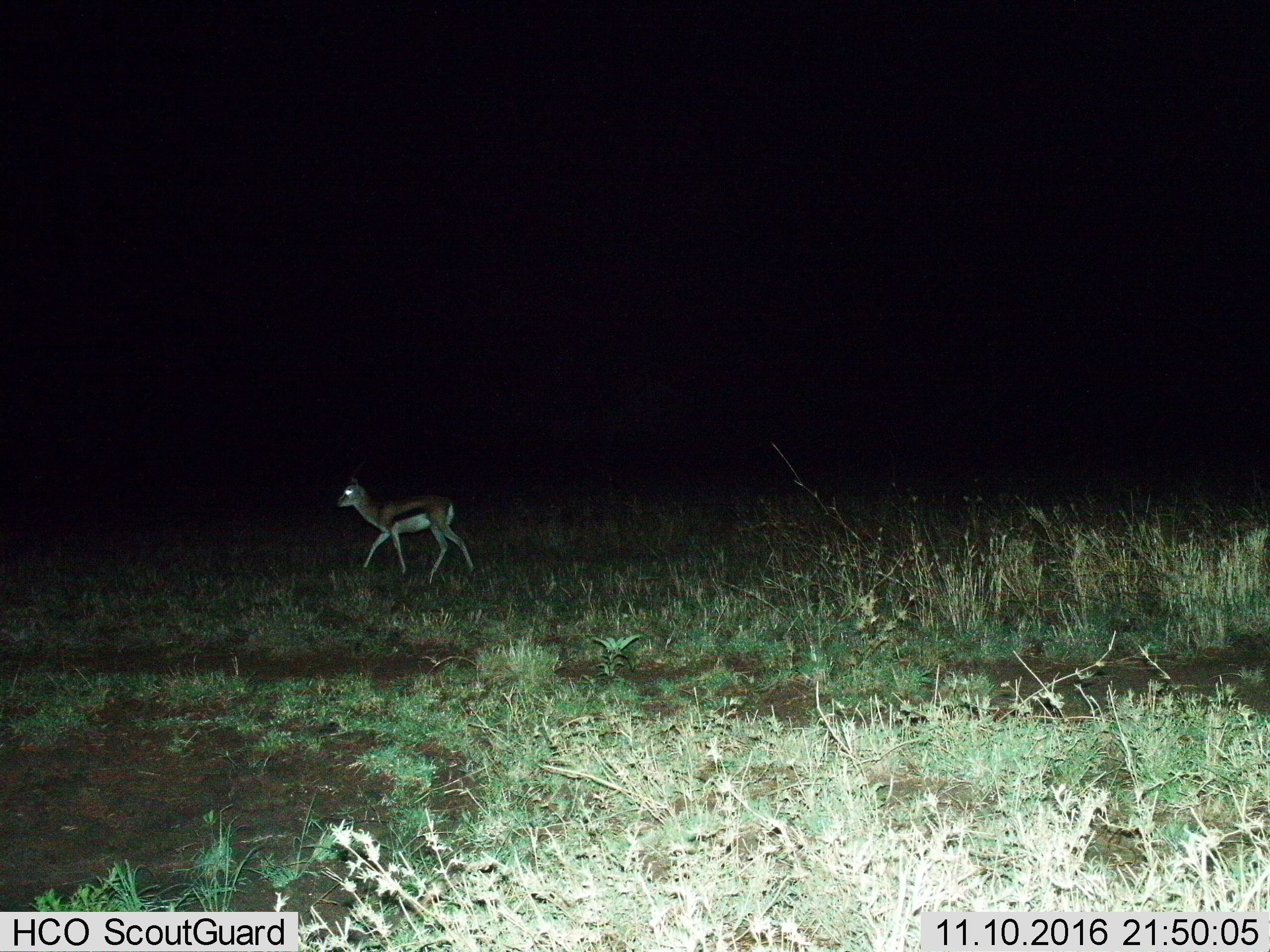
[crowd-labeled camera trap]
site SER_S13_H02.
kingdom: Animalia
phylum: Chordata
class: Mammalia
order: Artiodactyla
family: Bovidae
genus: Eudorcas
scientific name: Eudorcas thomsonii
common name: thomson's gazelle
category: gazellethomsons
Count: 1.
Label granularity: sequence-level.